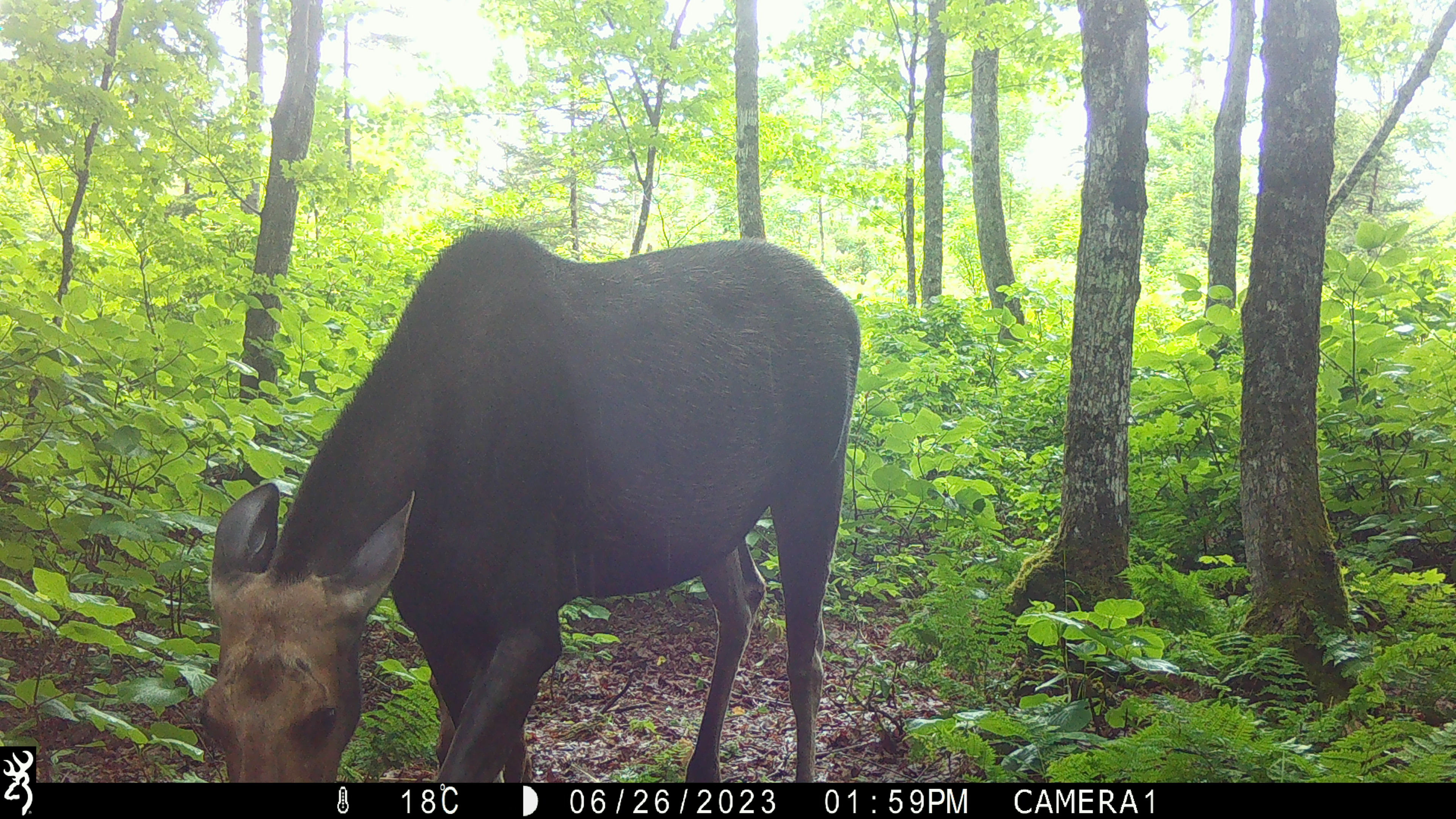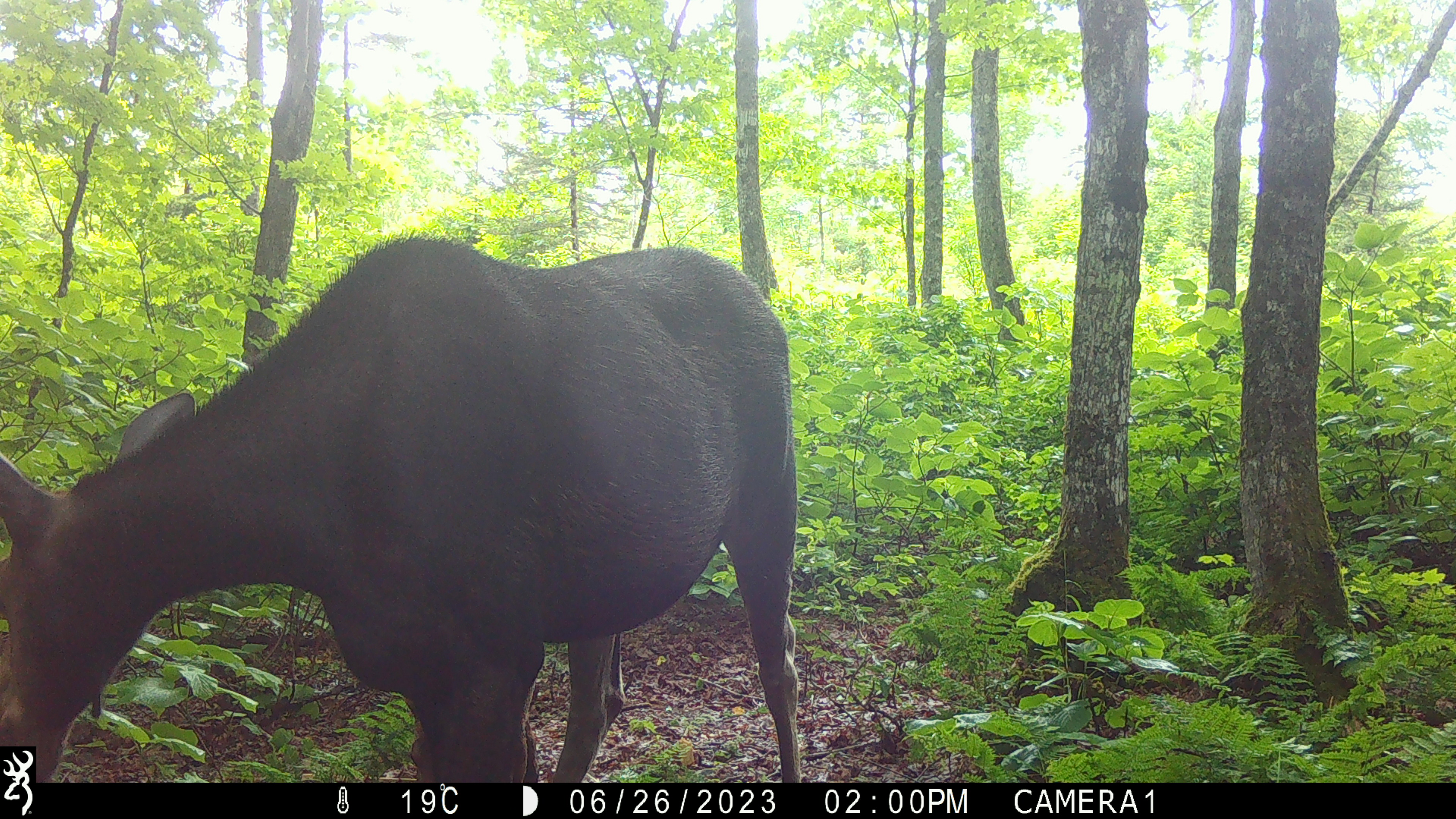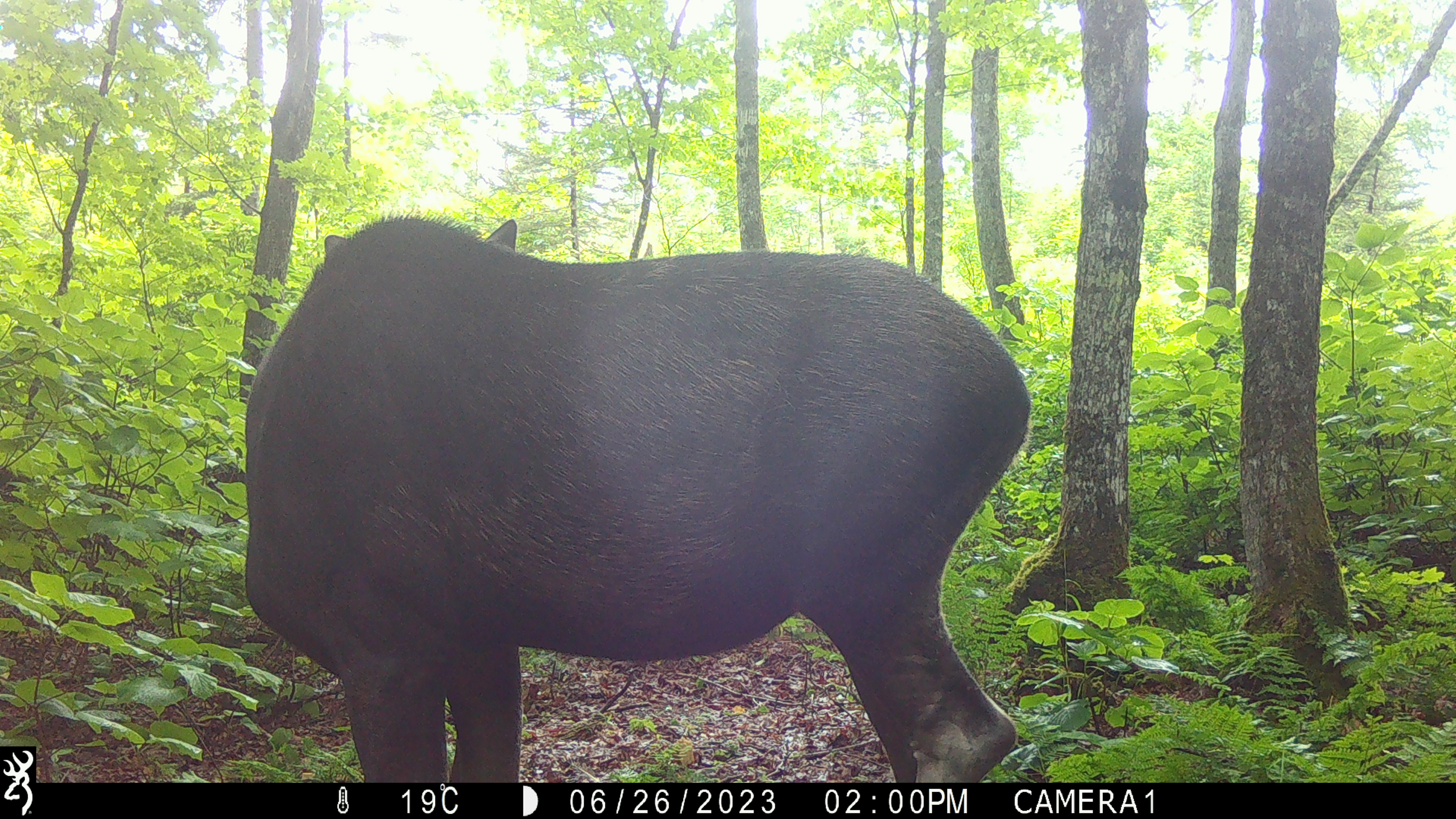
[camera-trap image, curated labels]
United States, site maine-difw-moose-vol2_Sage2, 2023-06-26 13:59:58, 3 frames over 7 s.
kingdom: Animalia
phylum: Chordata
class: Mammalia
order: Artiodactyla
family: Cervidae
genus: Alces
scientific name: Alces alces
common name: moose